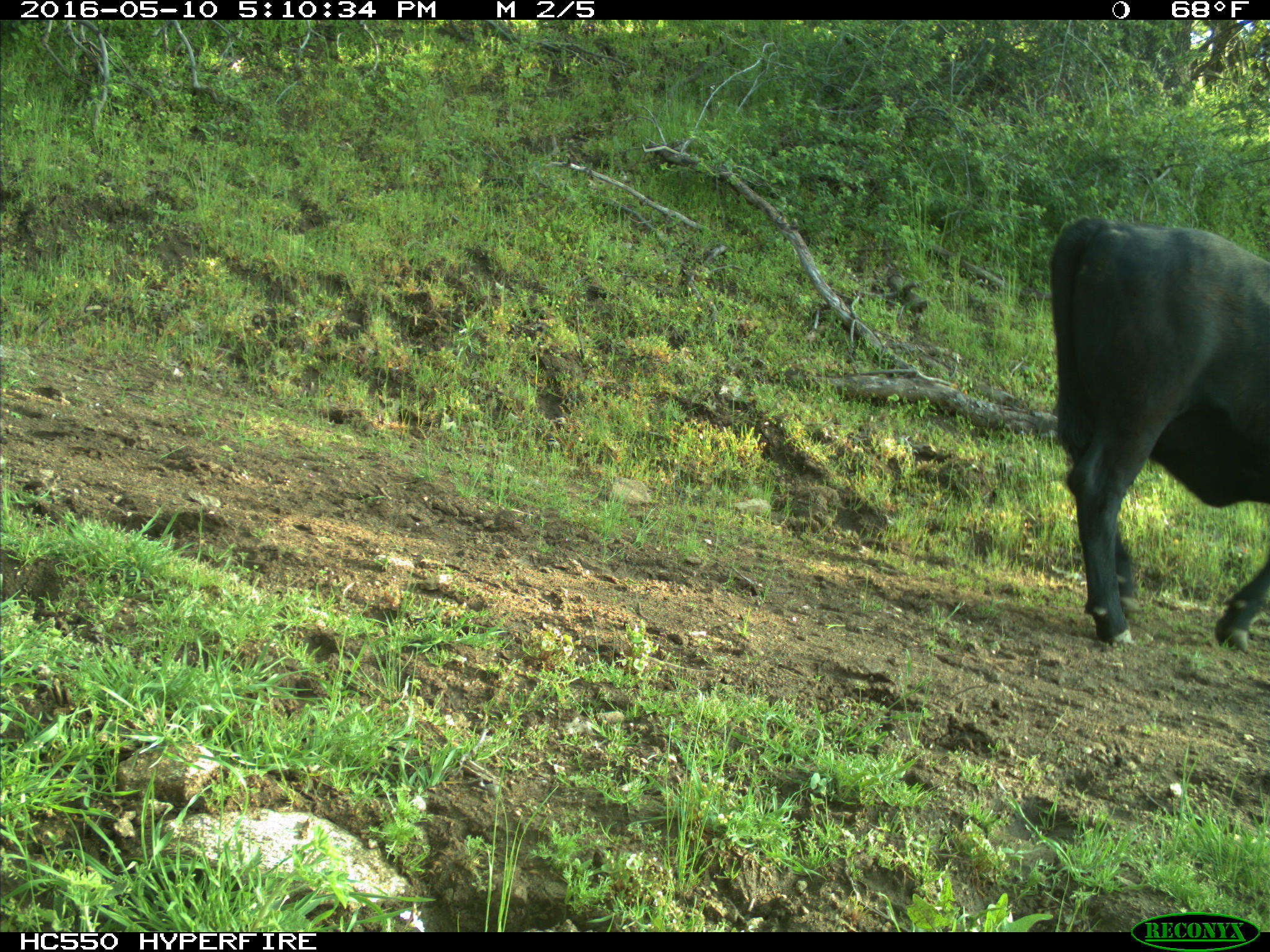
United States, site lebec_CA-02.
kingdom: Animalia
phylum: Chordata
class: Mammalia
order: Artiodactyla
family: Bovidae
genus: Bos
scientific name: Bos taurus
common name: domestic cow